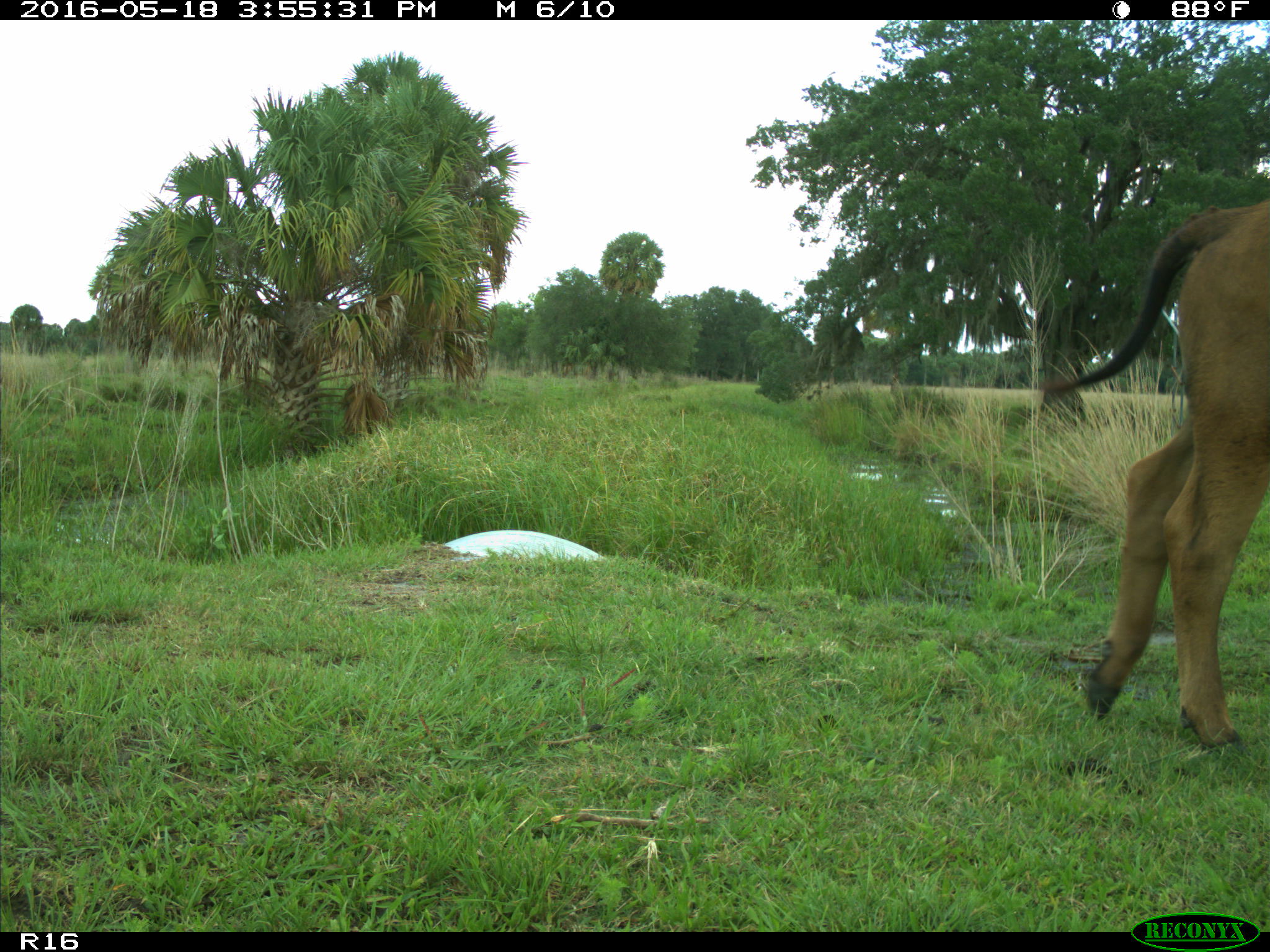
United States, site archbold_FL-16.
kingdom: Animalia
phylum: Chordata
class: Mammalia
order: Artiodactyla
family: Bovidae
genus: Bos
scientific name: Bos taurus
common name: domestic cow